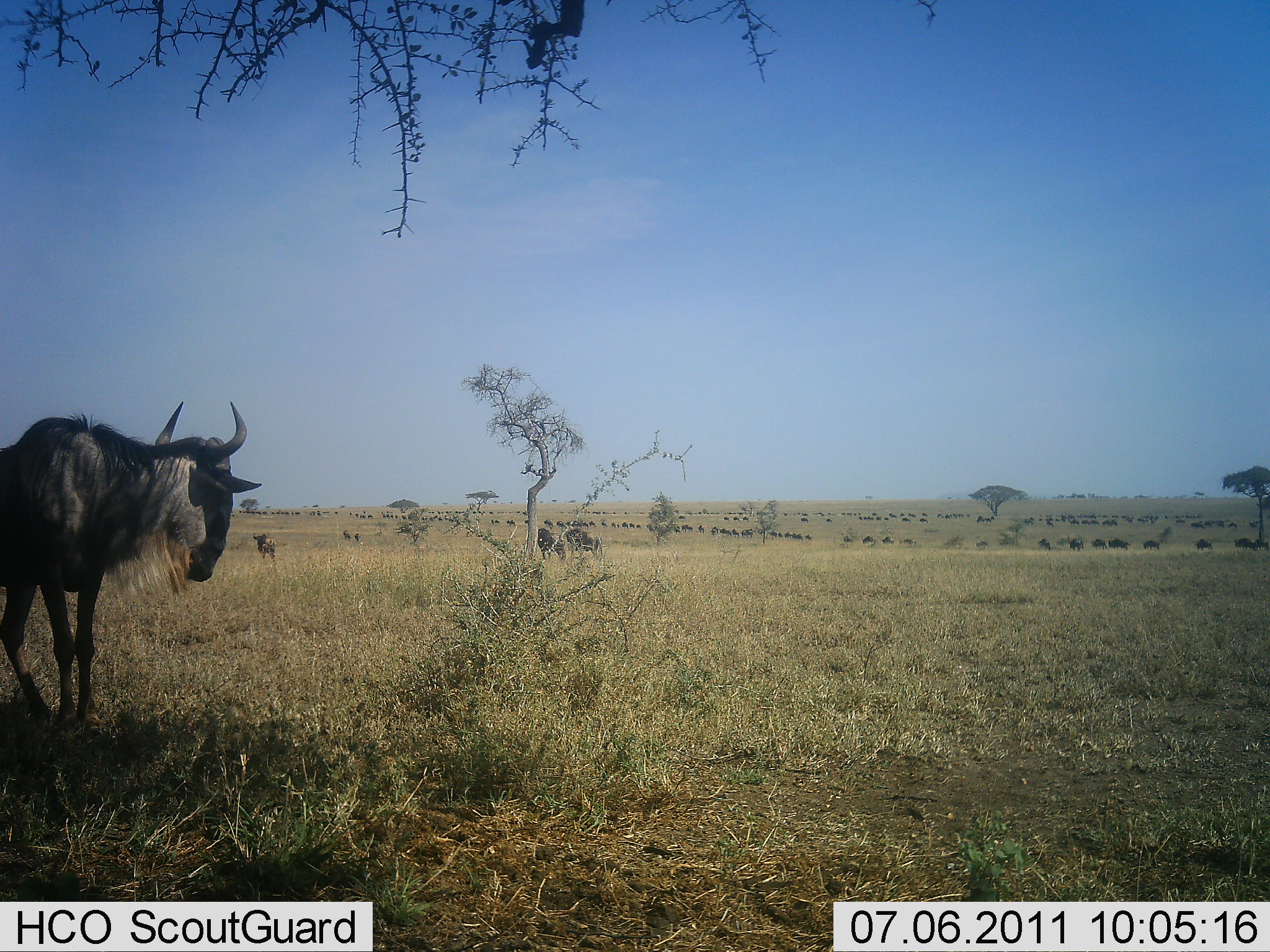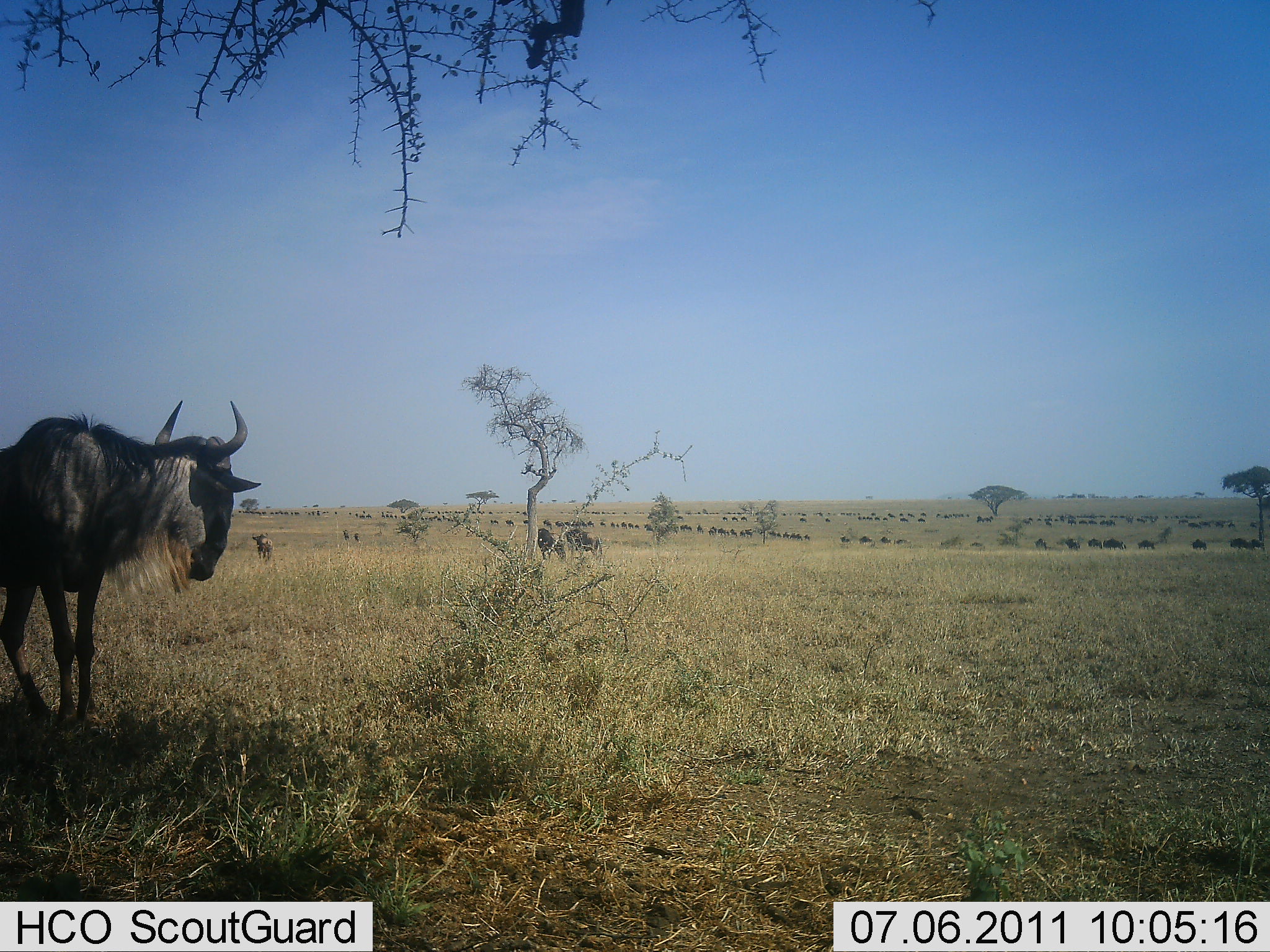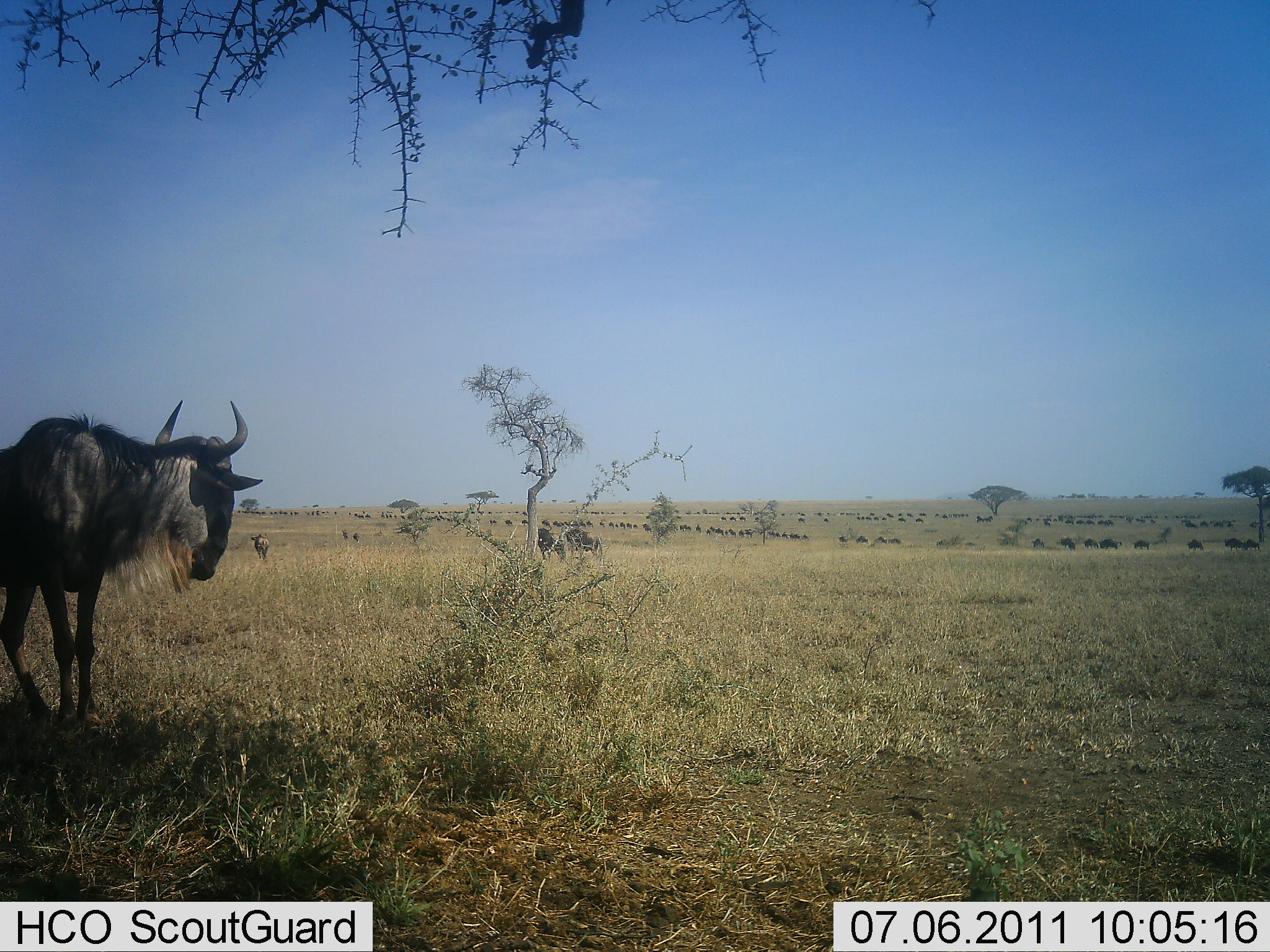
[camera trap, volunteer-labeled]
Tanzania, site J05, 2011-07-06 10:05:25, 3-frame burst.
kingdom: Animalia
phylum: Chordata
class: Mammalia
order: Artiodactyla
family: Bovidae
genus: Connochaetes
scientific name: Connochaetes taurinus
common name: blue wildebeest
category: wildebeest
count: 51+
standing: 70%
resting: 0%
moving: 60%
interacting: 0%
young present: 0%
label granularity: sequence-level